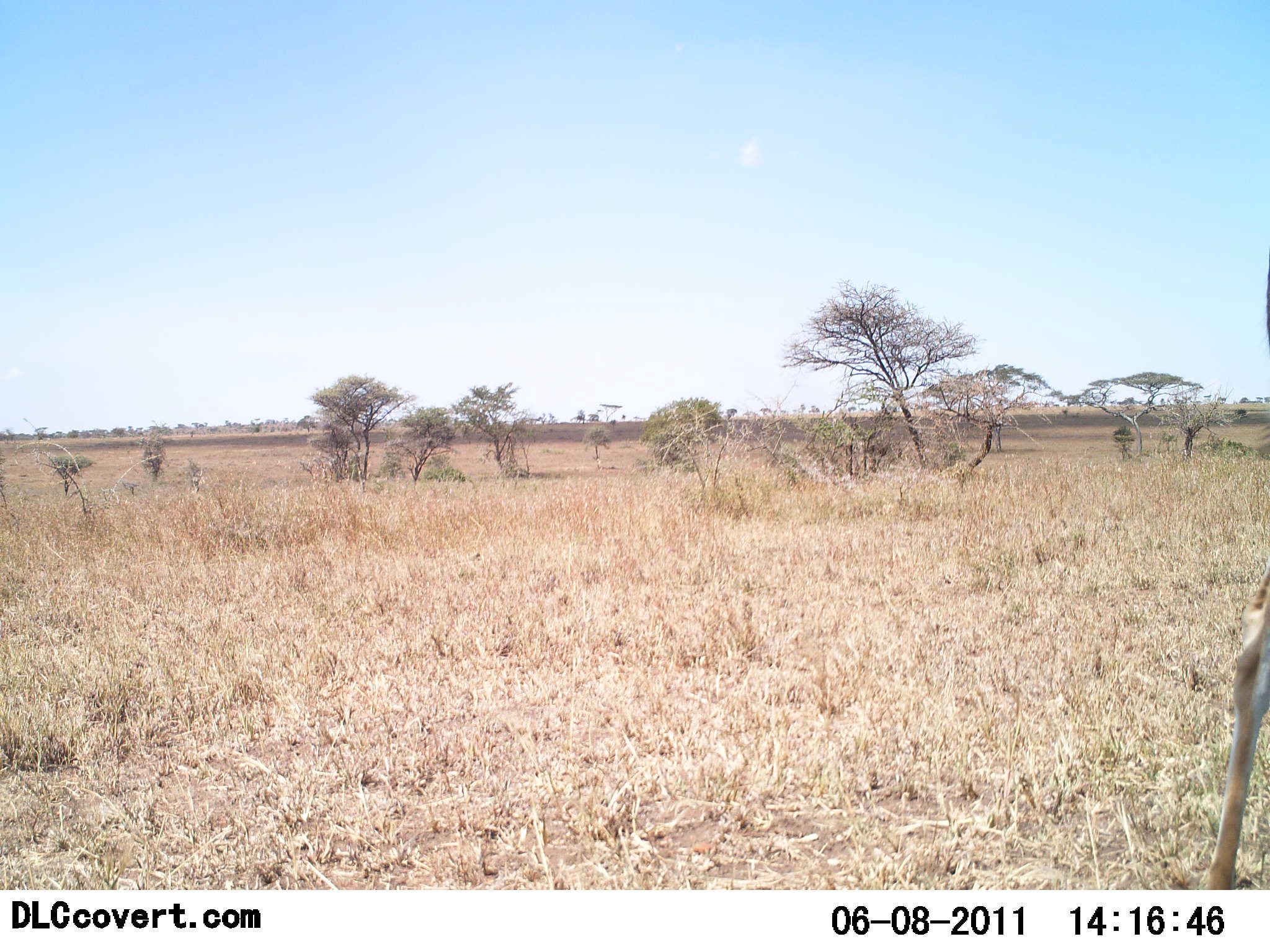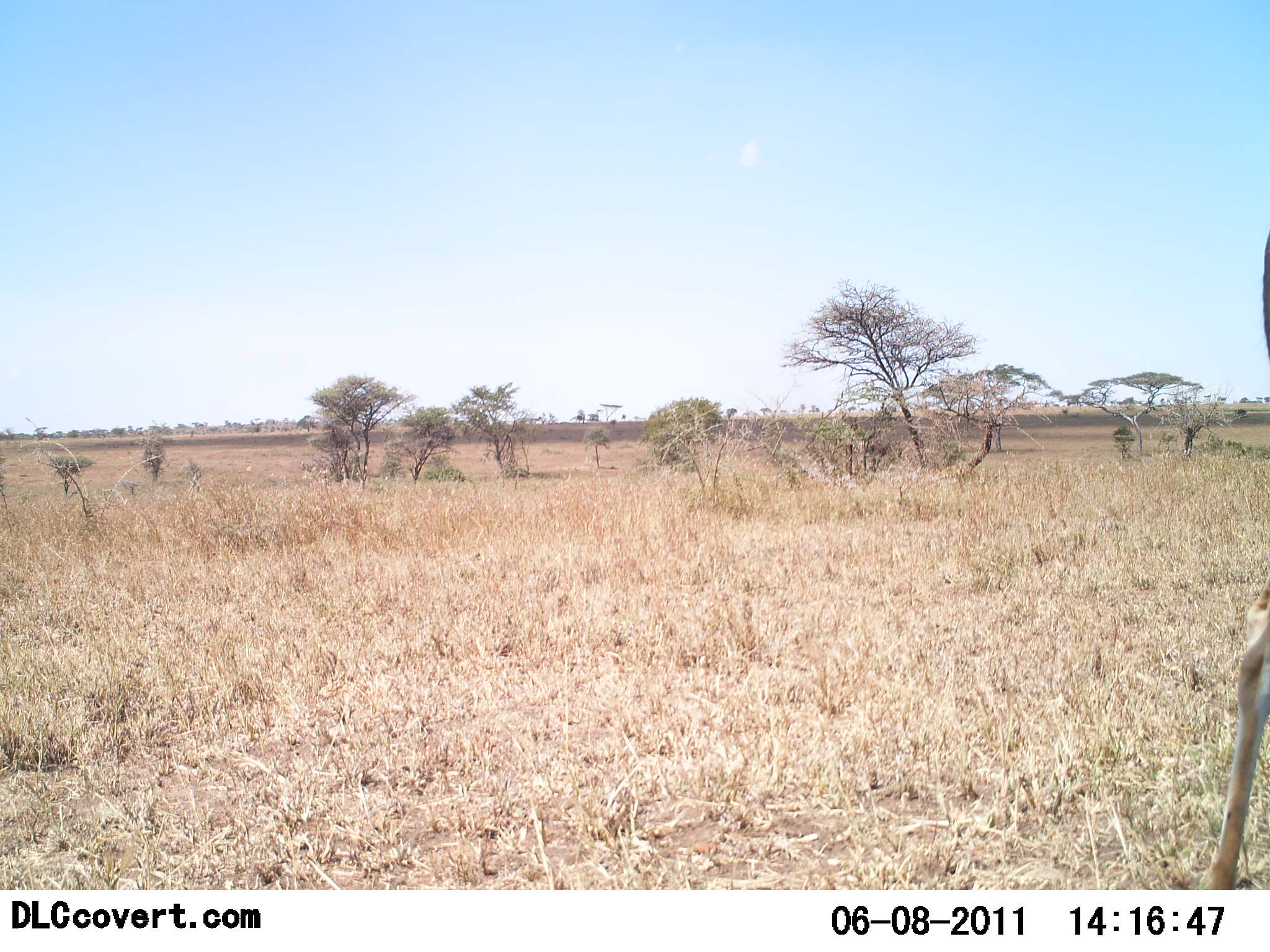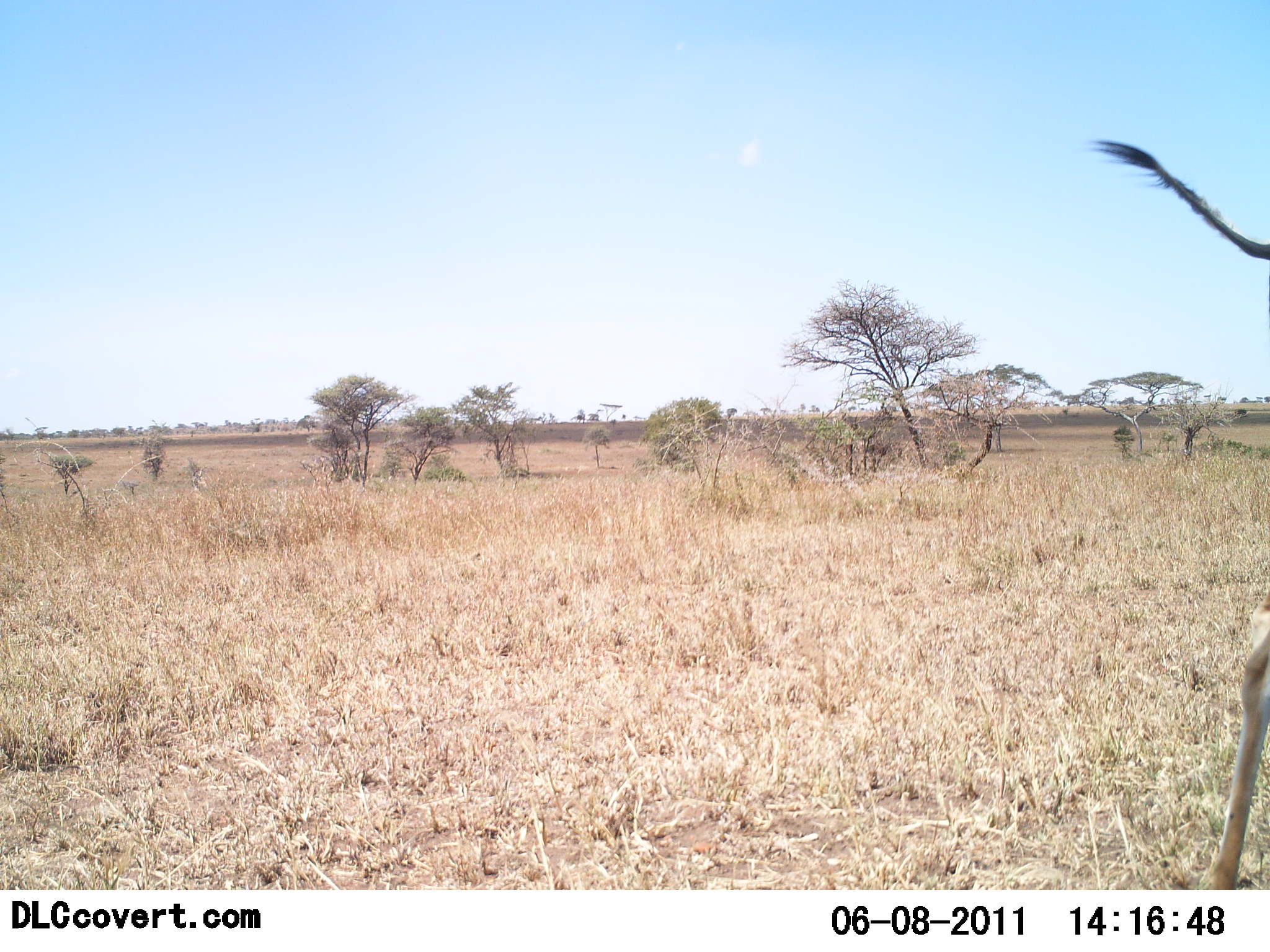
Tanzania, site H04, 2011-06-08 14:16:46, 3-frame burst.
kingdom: Animalia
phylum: Chordata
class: Mammalia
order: Artiodactyla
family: Bovidae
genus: Alcelaphus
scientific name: Alcelaphus buselaphus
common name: hartebeest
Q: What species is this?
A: Hartebeest (Alcelaphus buselaphus).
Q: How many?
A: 1.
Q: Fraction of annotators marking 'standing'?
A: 100%.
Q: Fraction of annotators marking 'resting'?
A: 0%.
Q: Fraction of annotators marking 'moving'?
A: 0%.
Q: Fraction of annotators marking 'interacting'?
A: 0%.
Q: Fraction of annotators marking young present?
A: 0%.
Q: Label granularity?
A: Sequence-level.